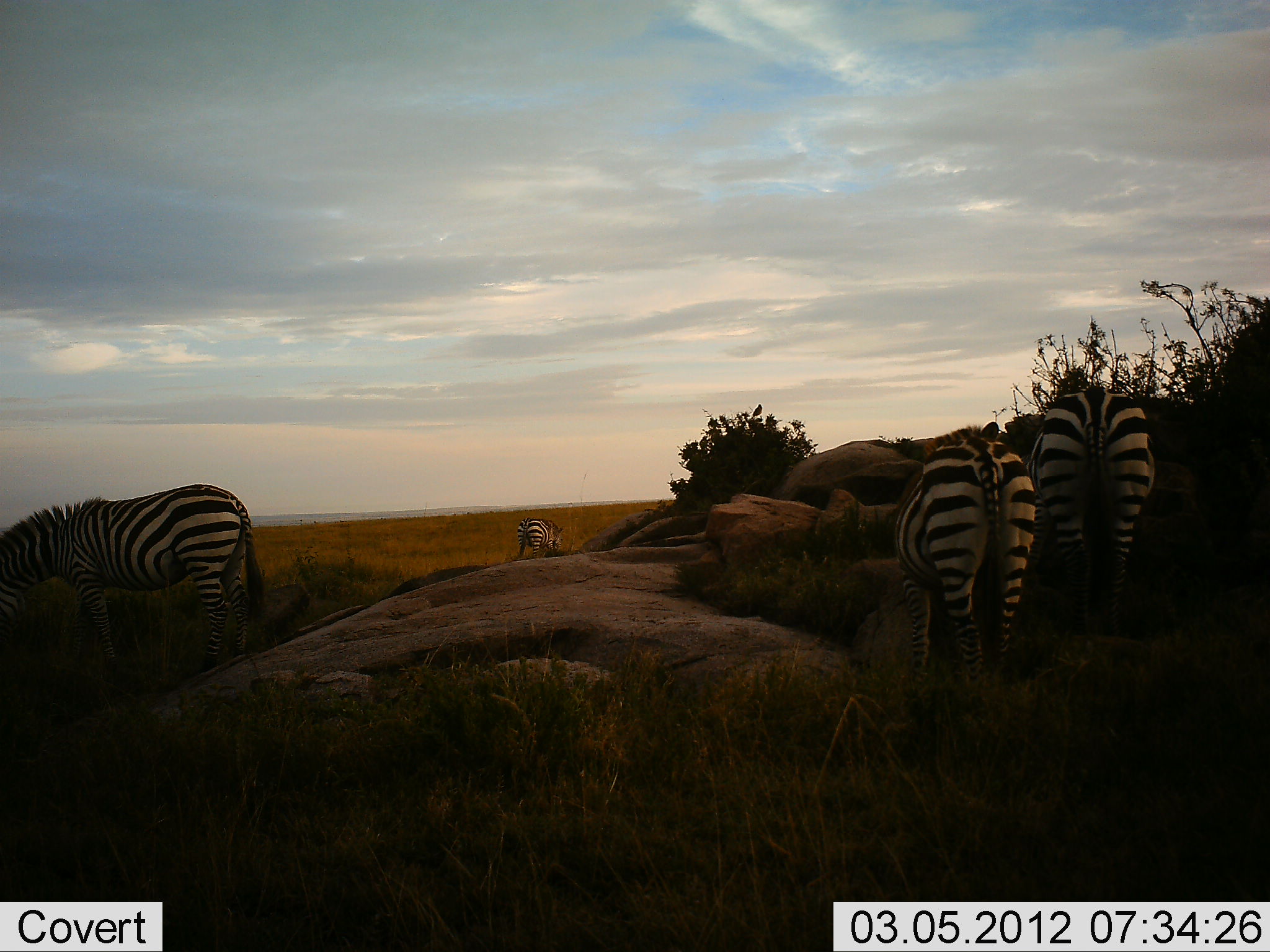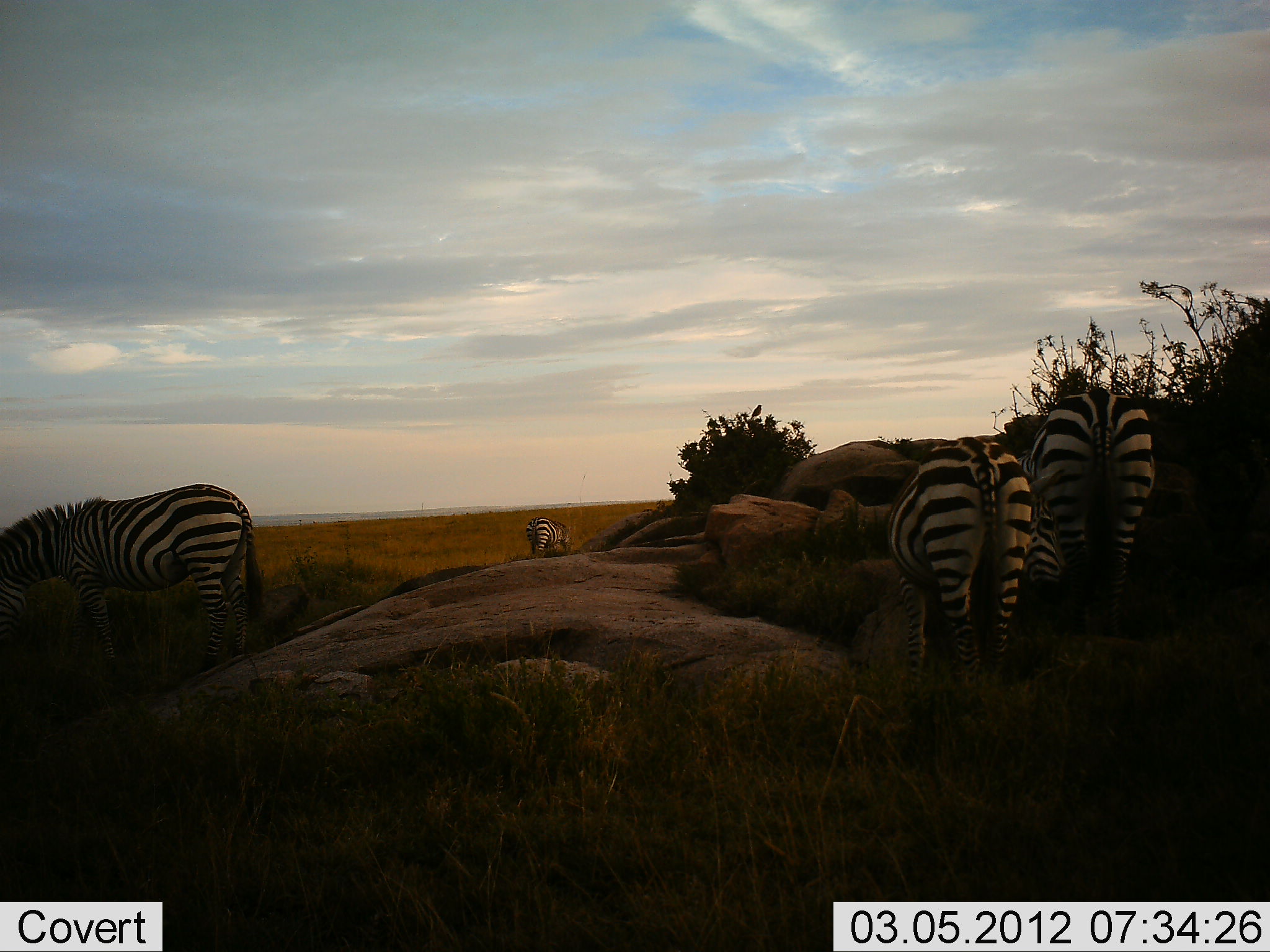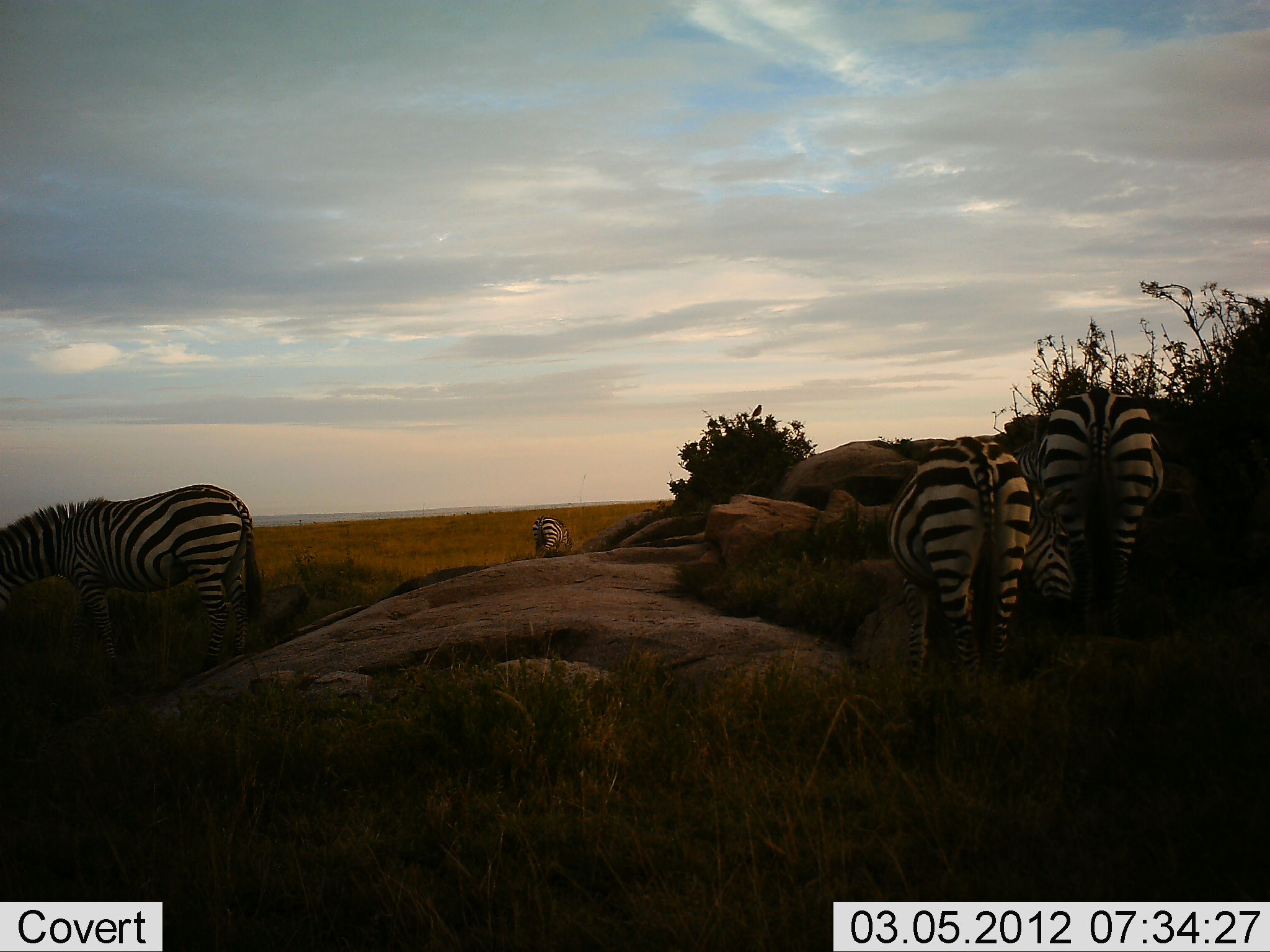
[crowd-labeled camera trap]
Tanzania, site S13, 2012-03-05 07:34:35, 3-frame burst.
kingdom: Animalia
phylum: Chordata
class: Mammalia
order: Perissodactyla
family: Equidae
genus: Equus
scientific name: Equus quagga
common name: plains zebra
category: zebra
Zebra (plains zebra) (Equus quagga), count 4. Behavior (volunteer vote fractions): standing 39%, resting 3%, moving 6%, interacting 3%. Young present (vote fraction): 0%. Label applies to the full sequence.